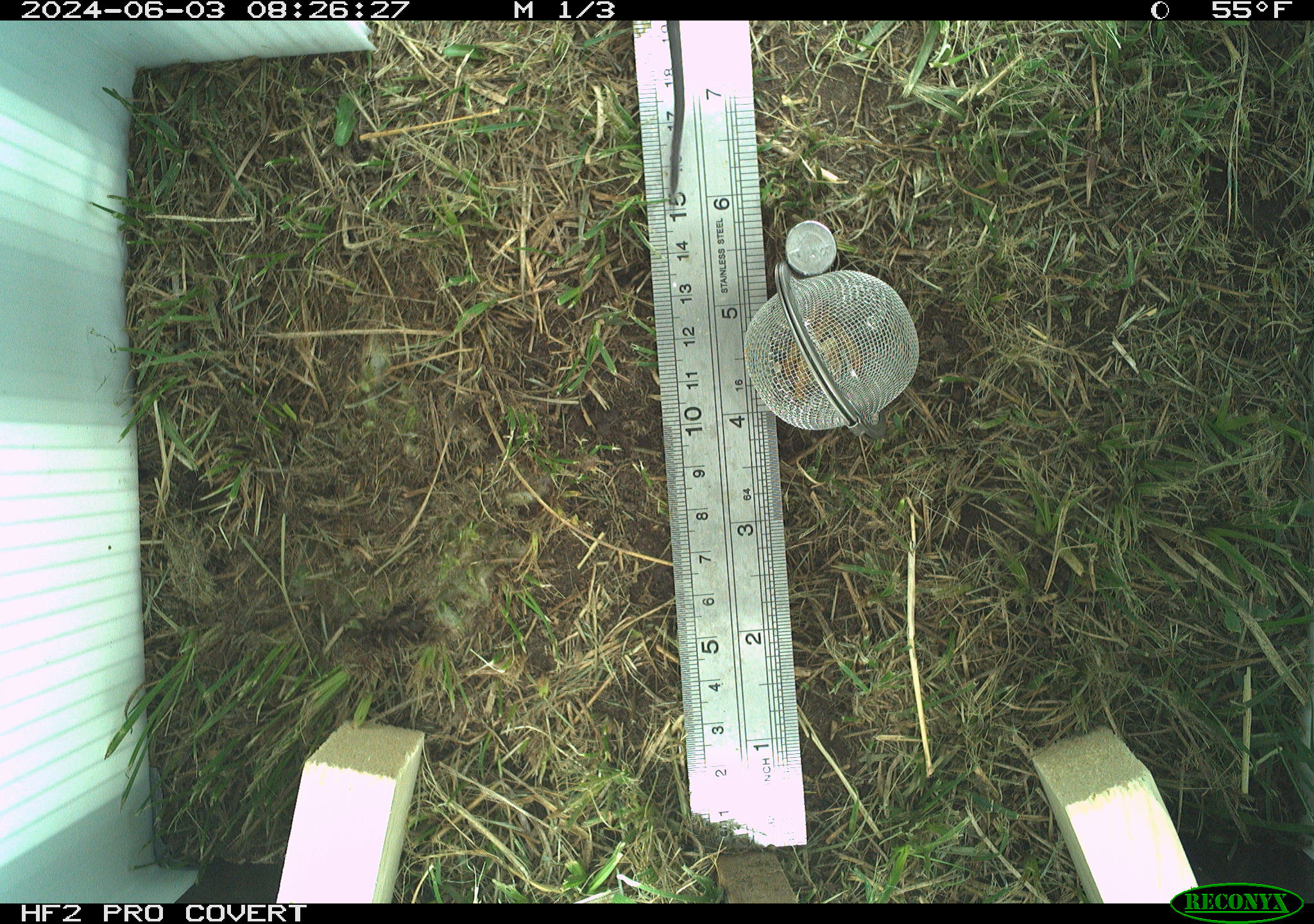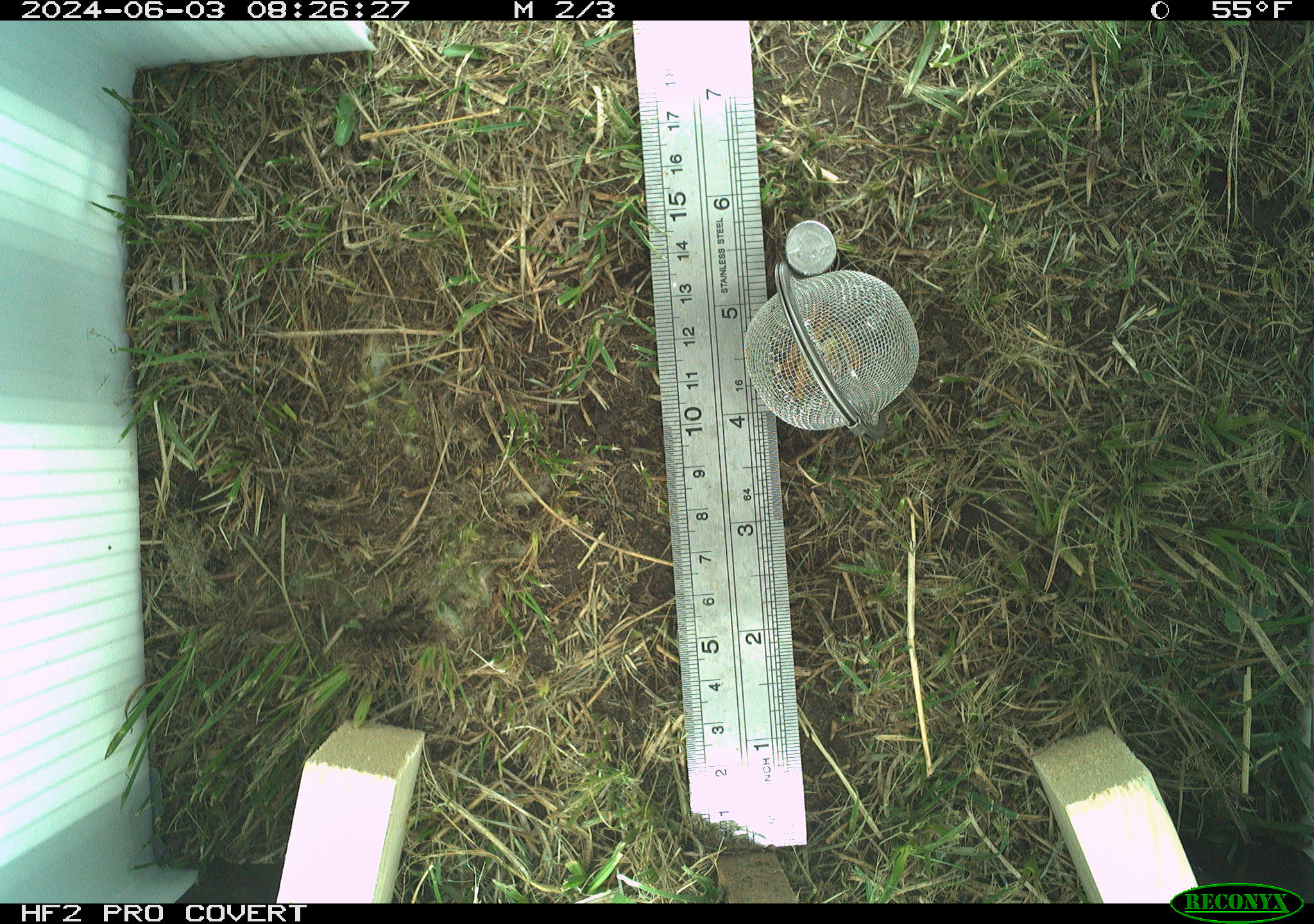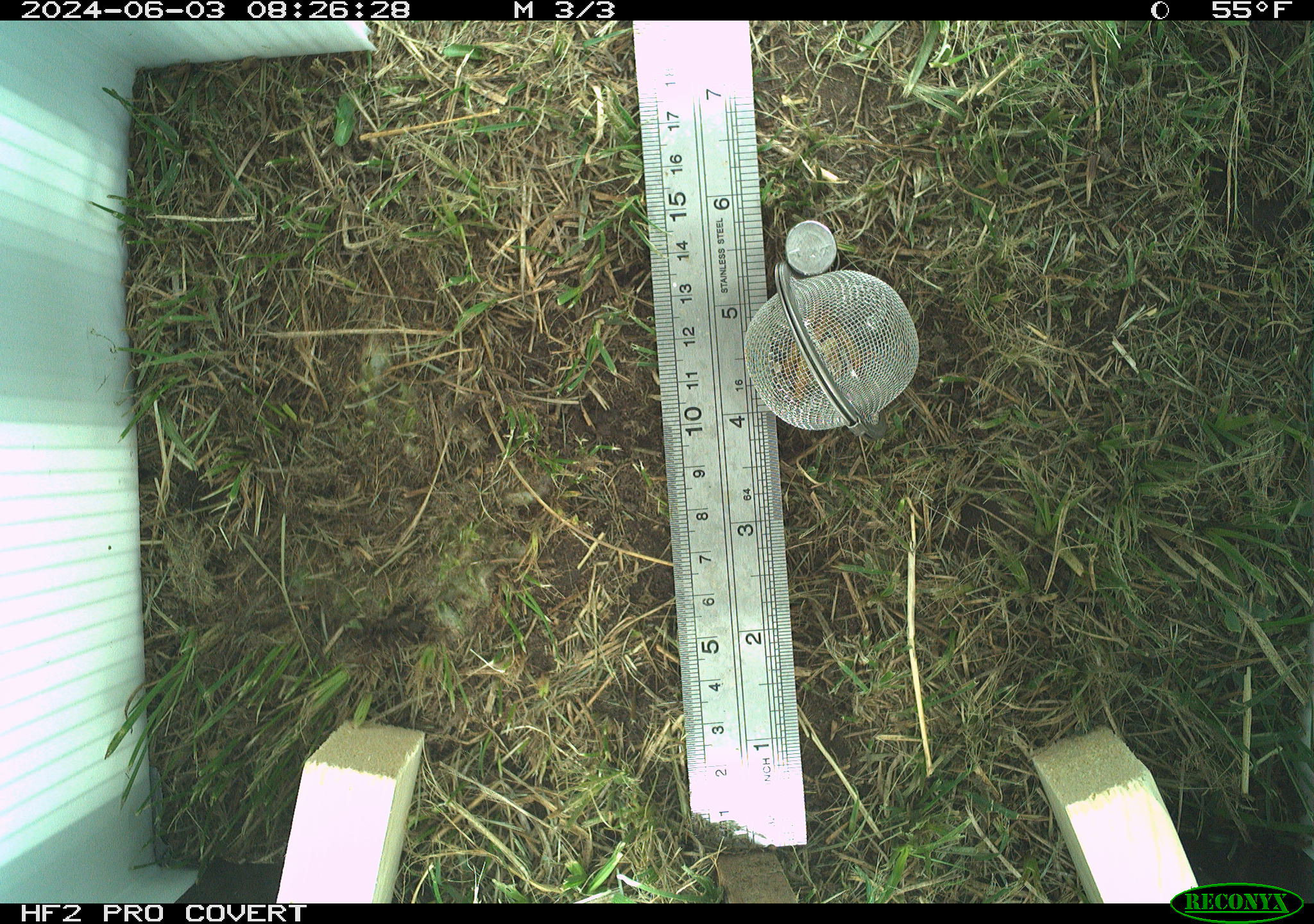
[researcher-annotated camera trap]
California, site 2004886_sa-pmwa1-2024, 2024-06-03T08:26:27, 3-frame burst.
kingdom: Animalia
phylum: Chordata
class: Mammalia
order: Rodentia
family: Cricetidae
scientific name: Arvicolinae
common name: voles, lemmings, and muskrats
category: arvicolinae subfamily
Arvicolinae subfamily (voles, lemmings, and muskrats) (Arvicolinae).